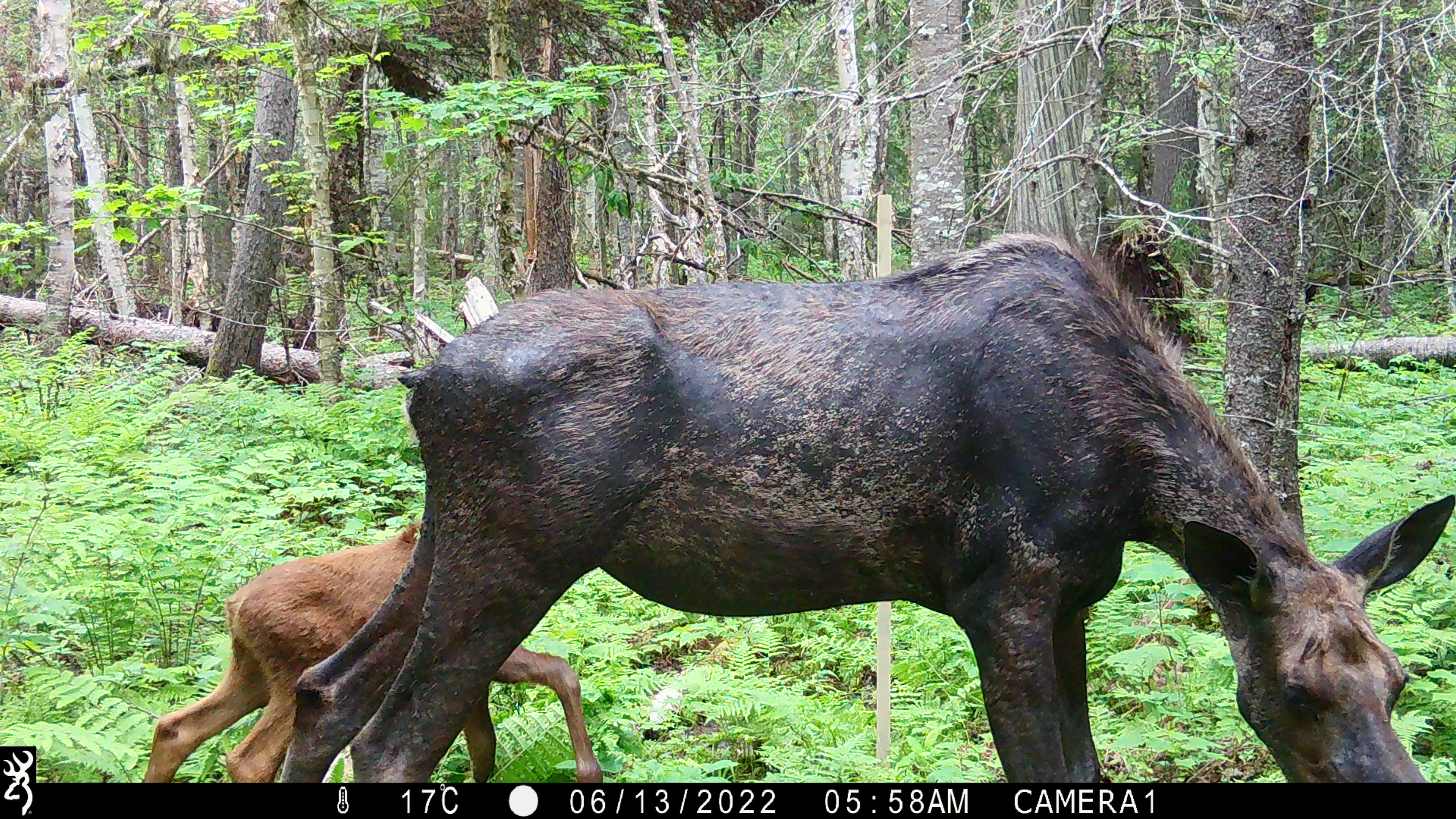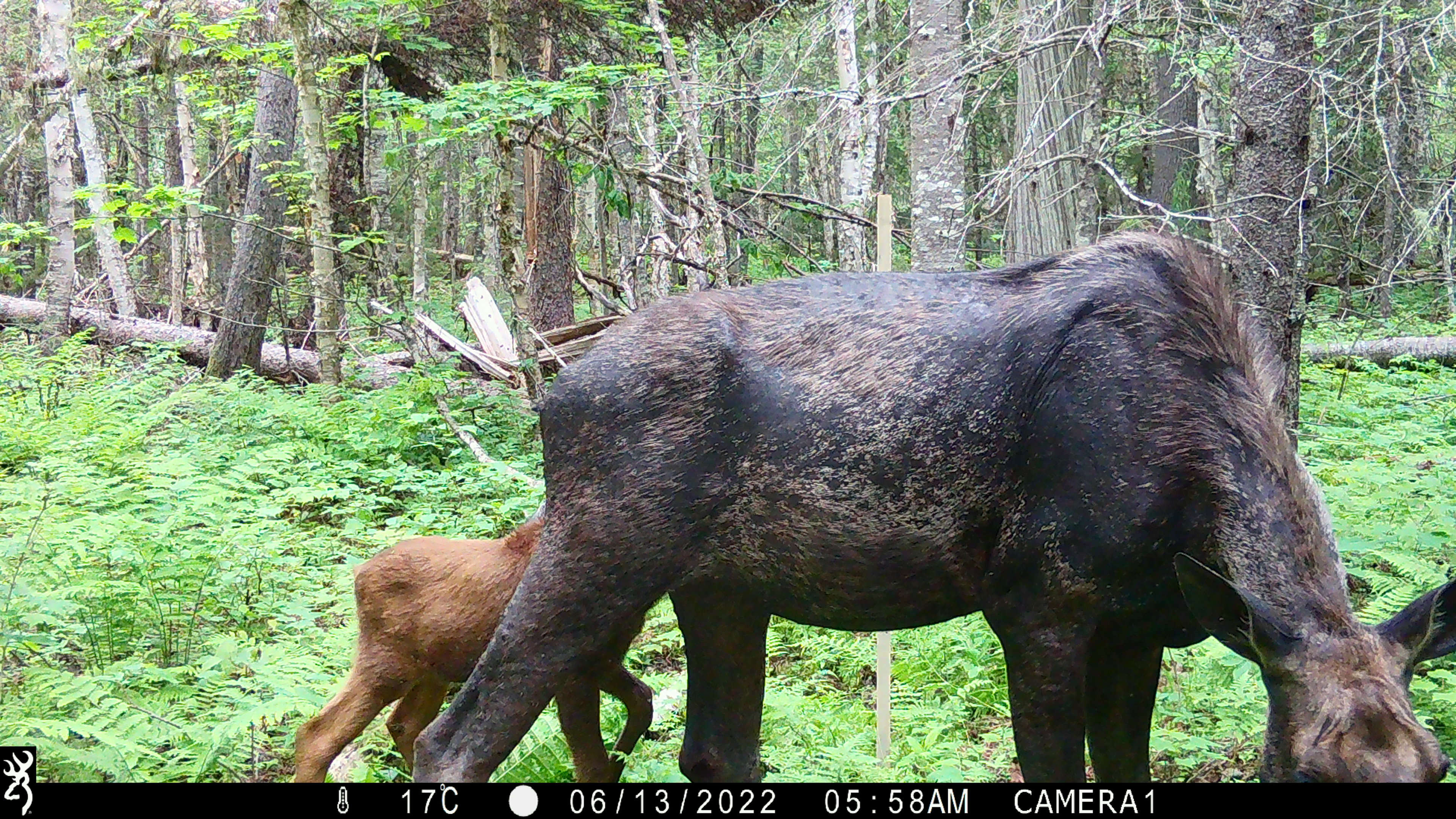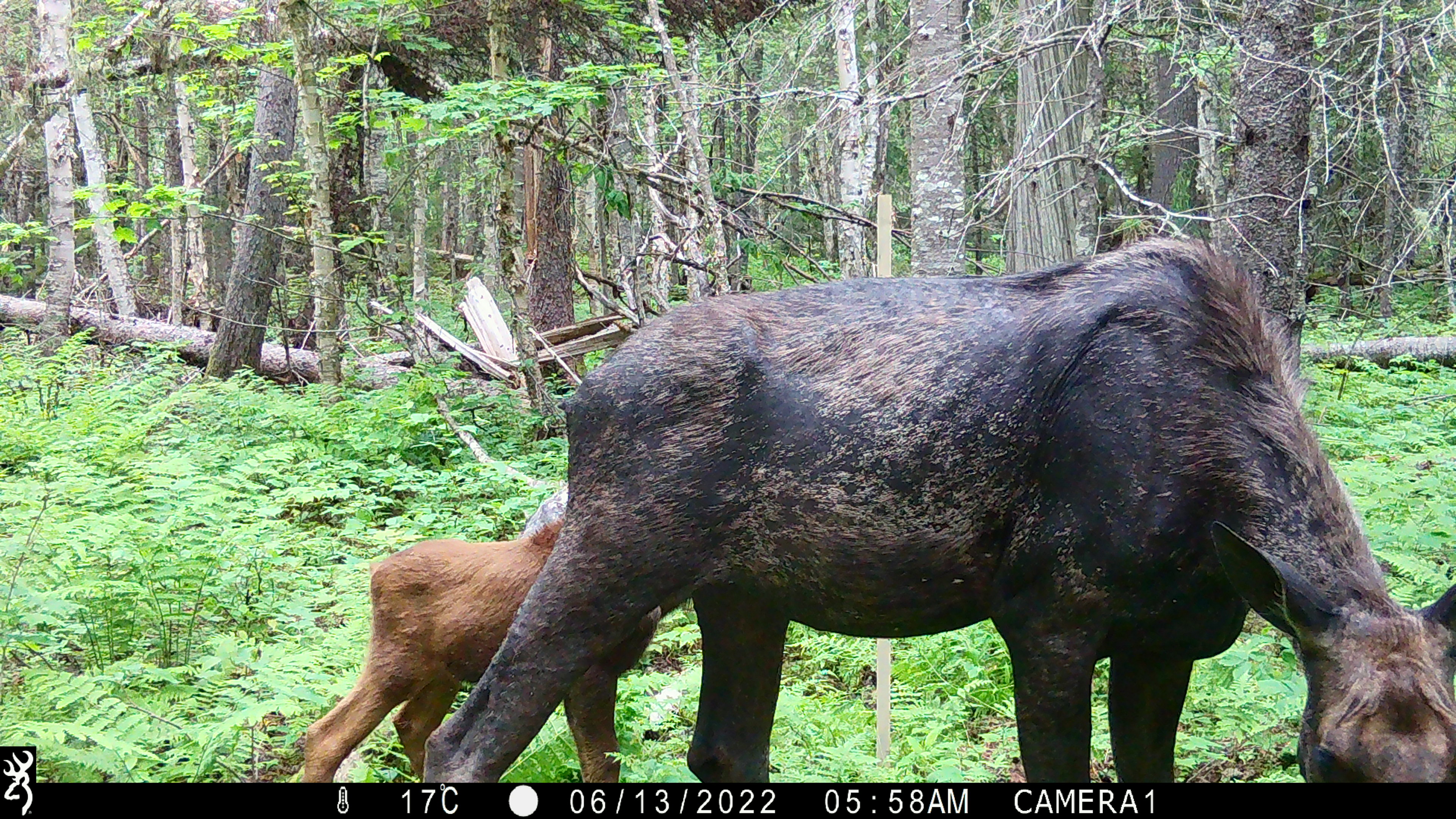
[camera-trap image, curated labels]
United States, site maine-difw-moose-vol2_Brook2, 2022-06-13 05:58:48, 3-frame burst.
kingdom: Animalia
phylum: Chordata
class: Mammalia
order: Artiodactyla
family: Cervidae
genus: Alces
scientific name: Alces alces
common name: moose